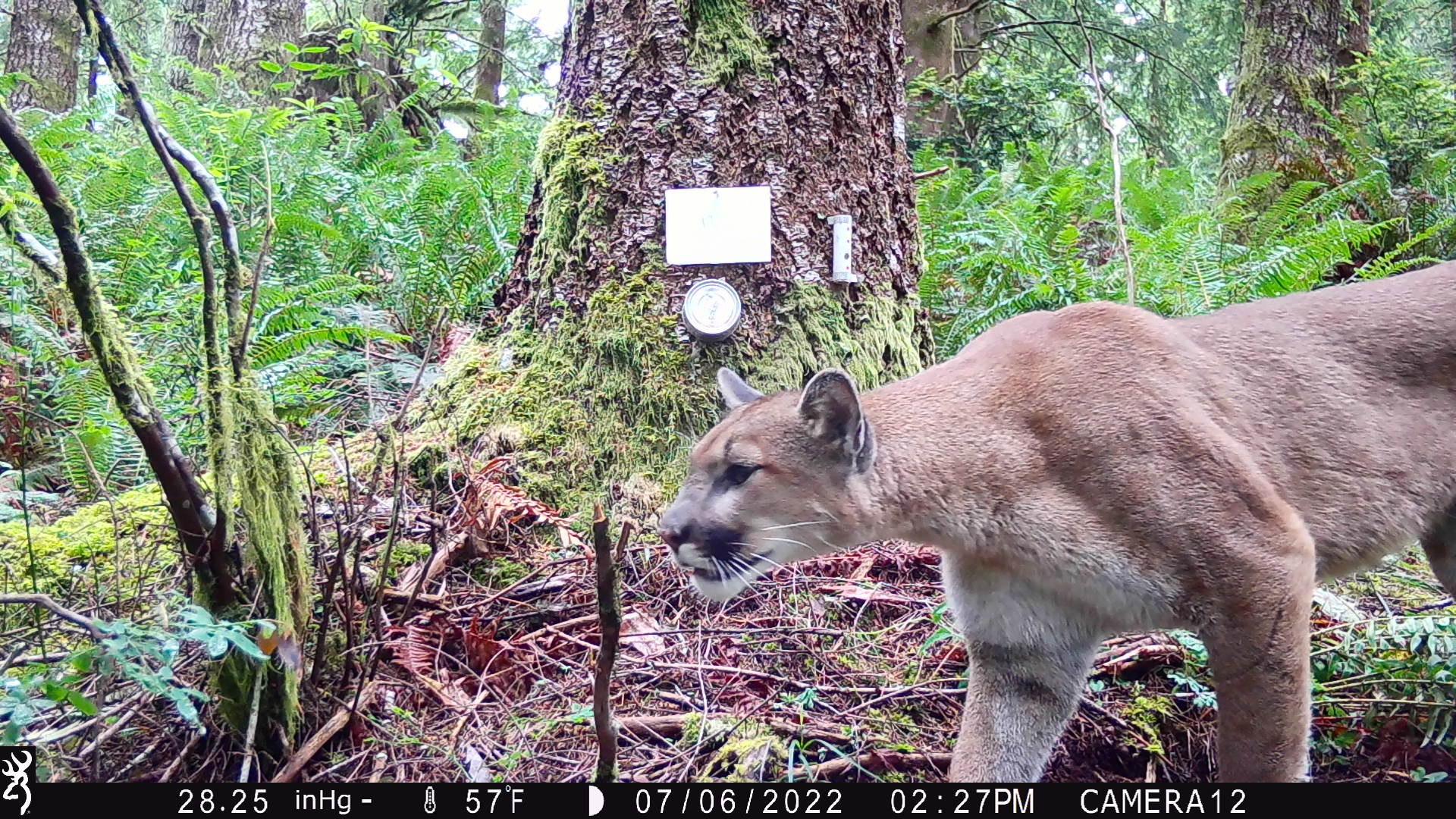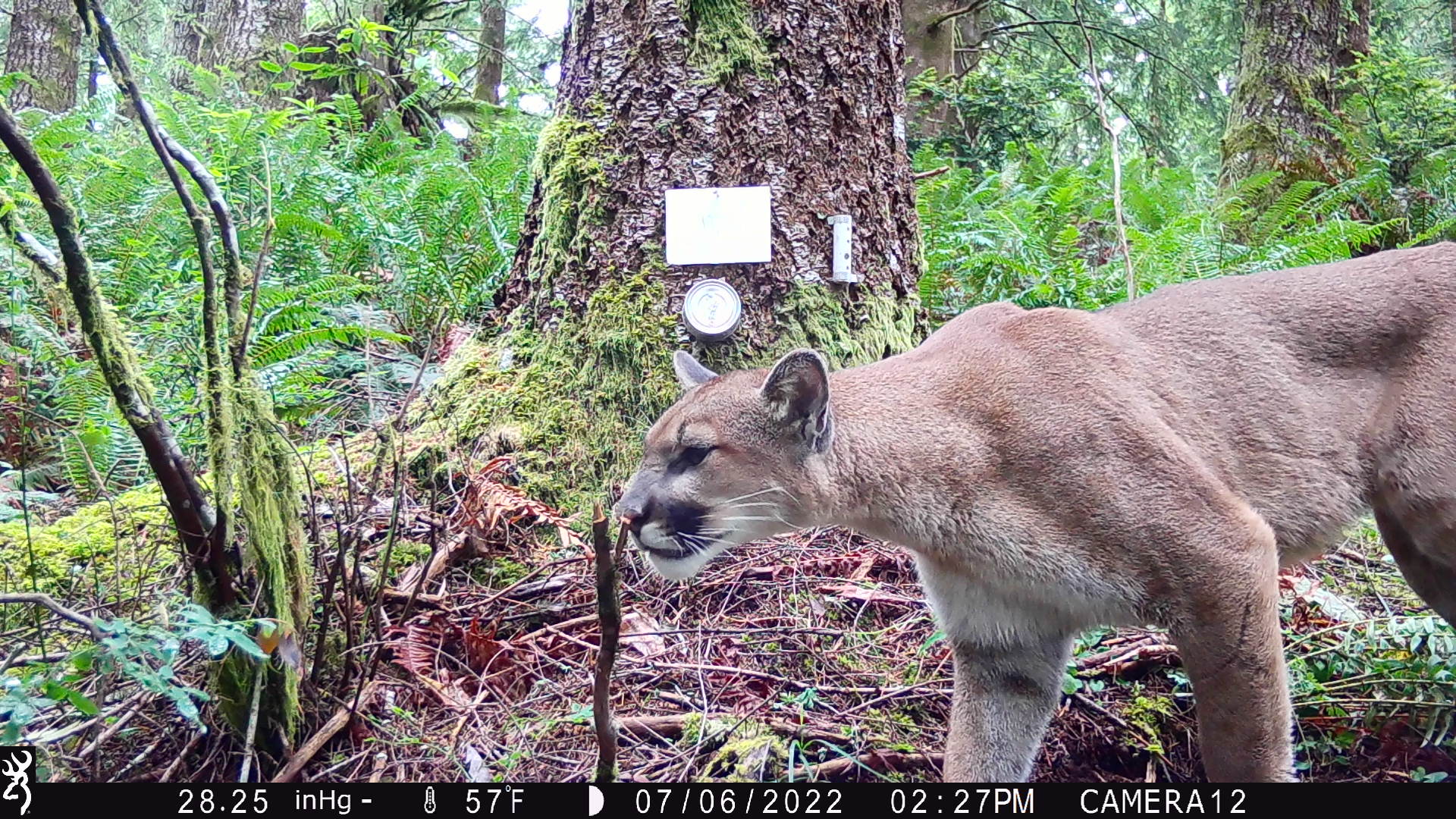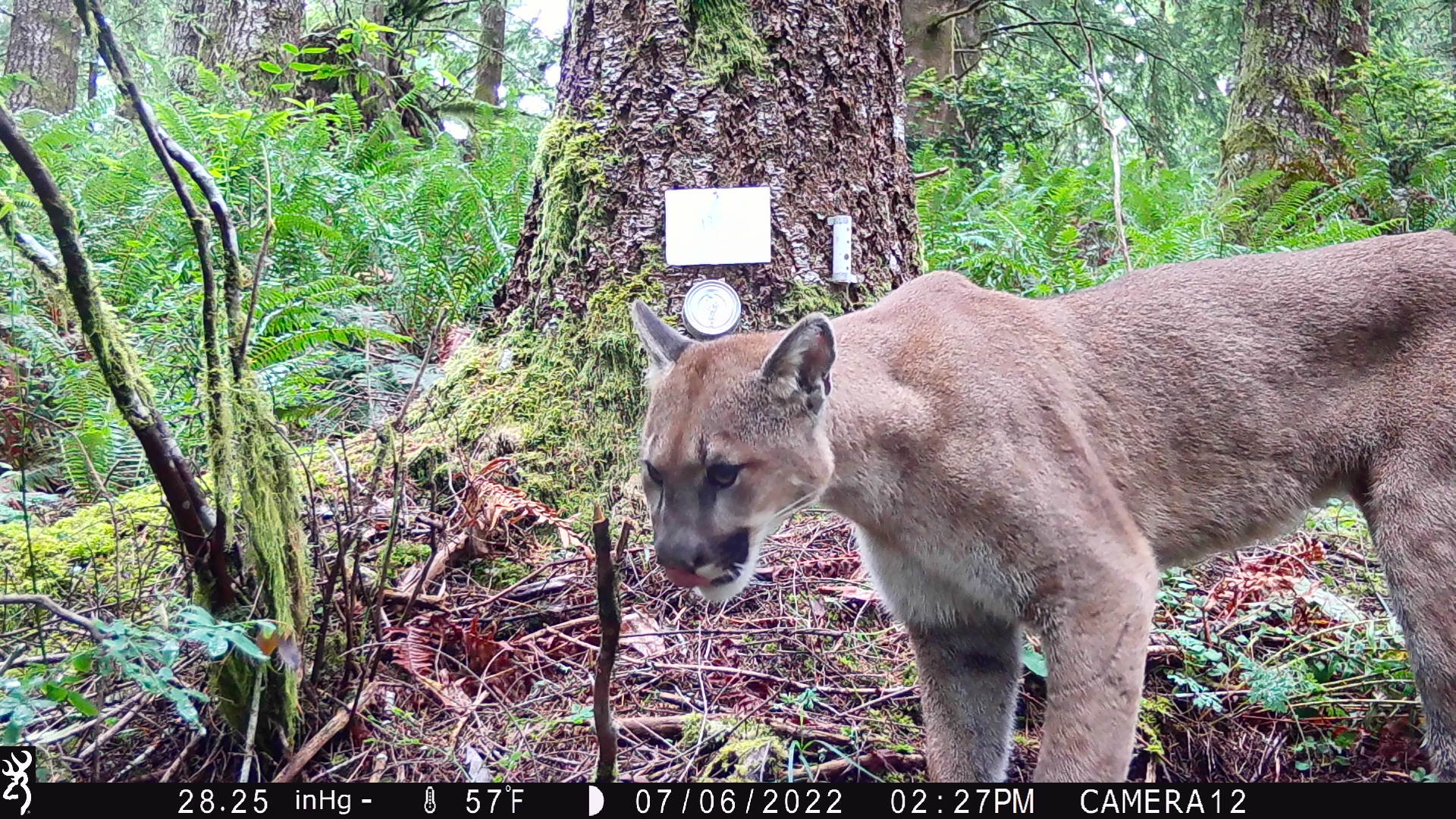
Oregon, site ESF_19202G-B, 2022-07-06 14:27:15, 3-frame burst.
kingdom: Animalia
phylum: Chordata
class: Mammalia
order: Carnivora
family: Felidae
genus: Puma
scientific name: Puma concolor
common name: cougar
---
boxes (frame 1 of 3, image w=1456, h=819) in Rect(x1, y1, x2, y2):
cougar: Rect(657, 257, 1454, 777)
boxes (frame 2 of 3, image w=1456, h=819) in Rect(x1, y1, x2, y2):
cougar: Rect(614, 239, 1454, 775)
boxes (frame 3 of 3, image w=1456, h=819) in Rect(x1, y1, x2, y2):
cougar: Rect(632, 224, 1455, 776)